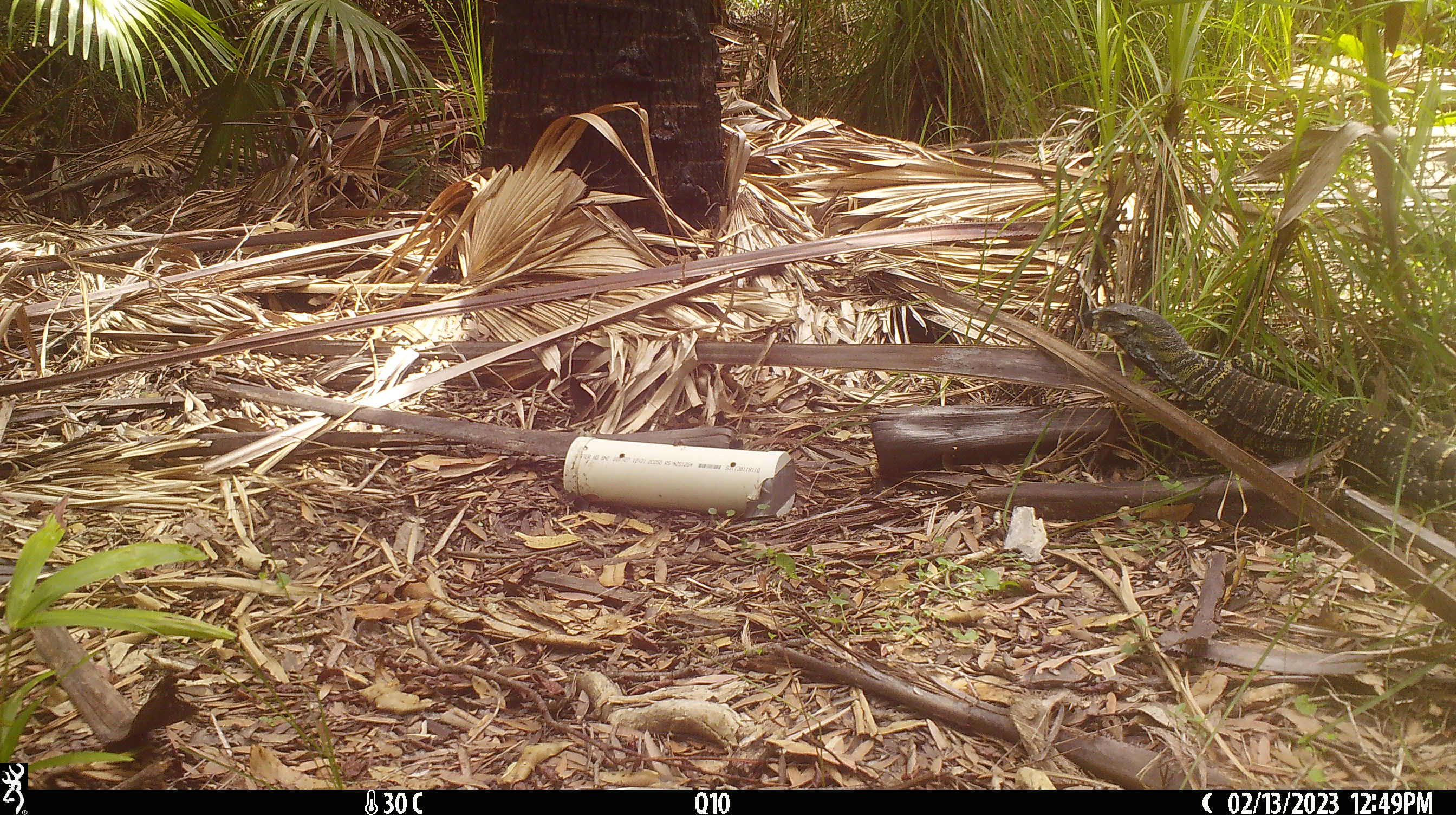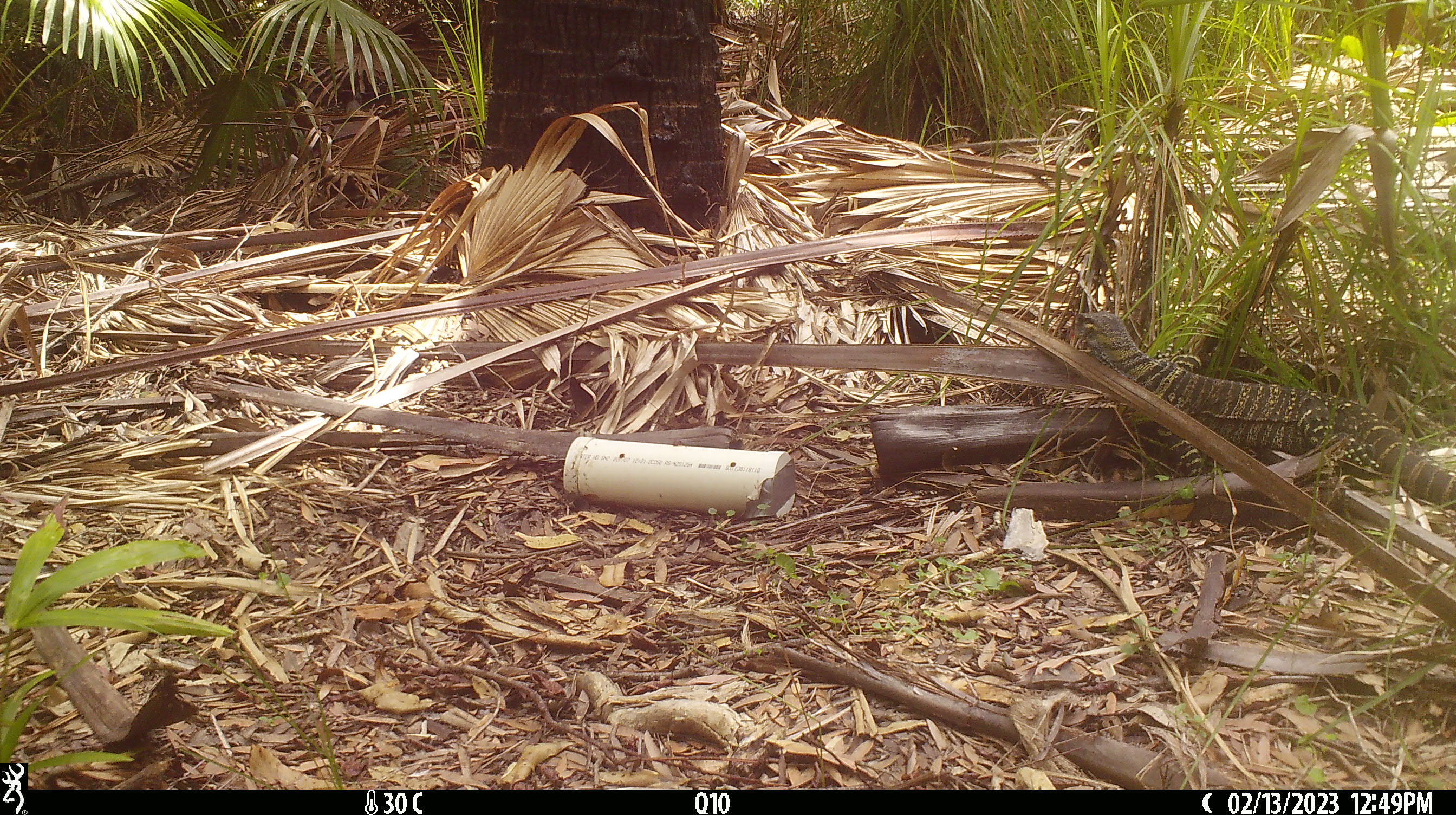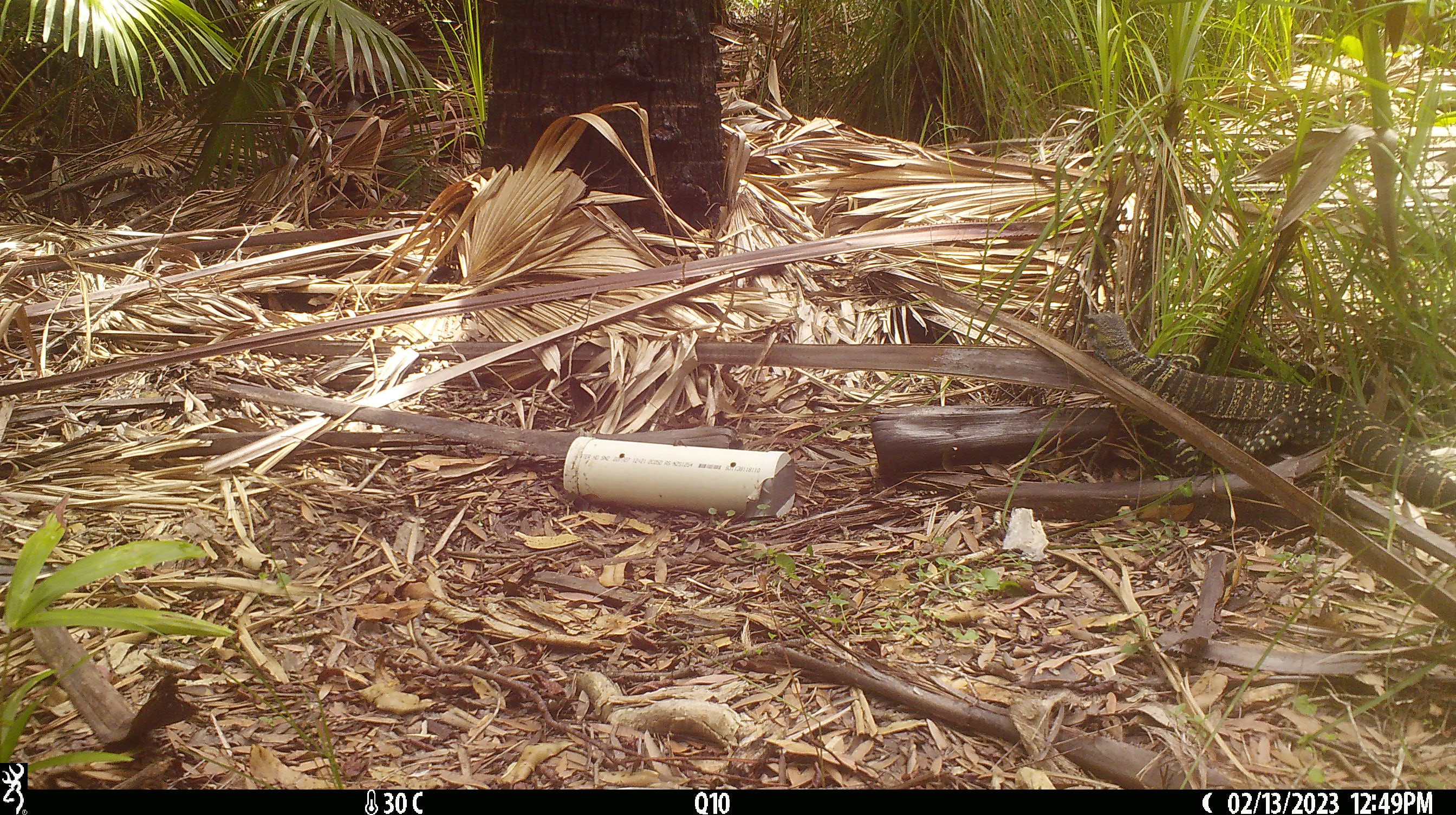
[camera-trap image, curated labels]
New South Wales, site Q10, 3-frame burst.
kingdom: Animalia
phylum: Chordata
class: Reptilia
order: Squamata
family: Varanidae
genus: Varanus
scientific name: Varanus varius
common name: lace monitor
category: goanna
Goanna (lace monitor) (Varanus varius).